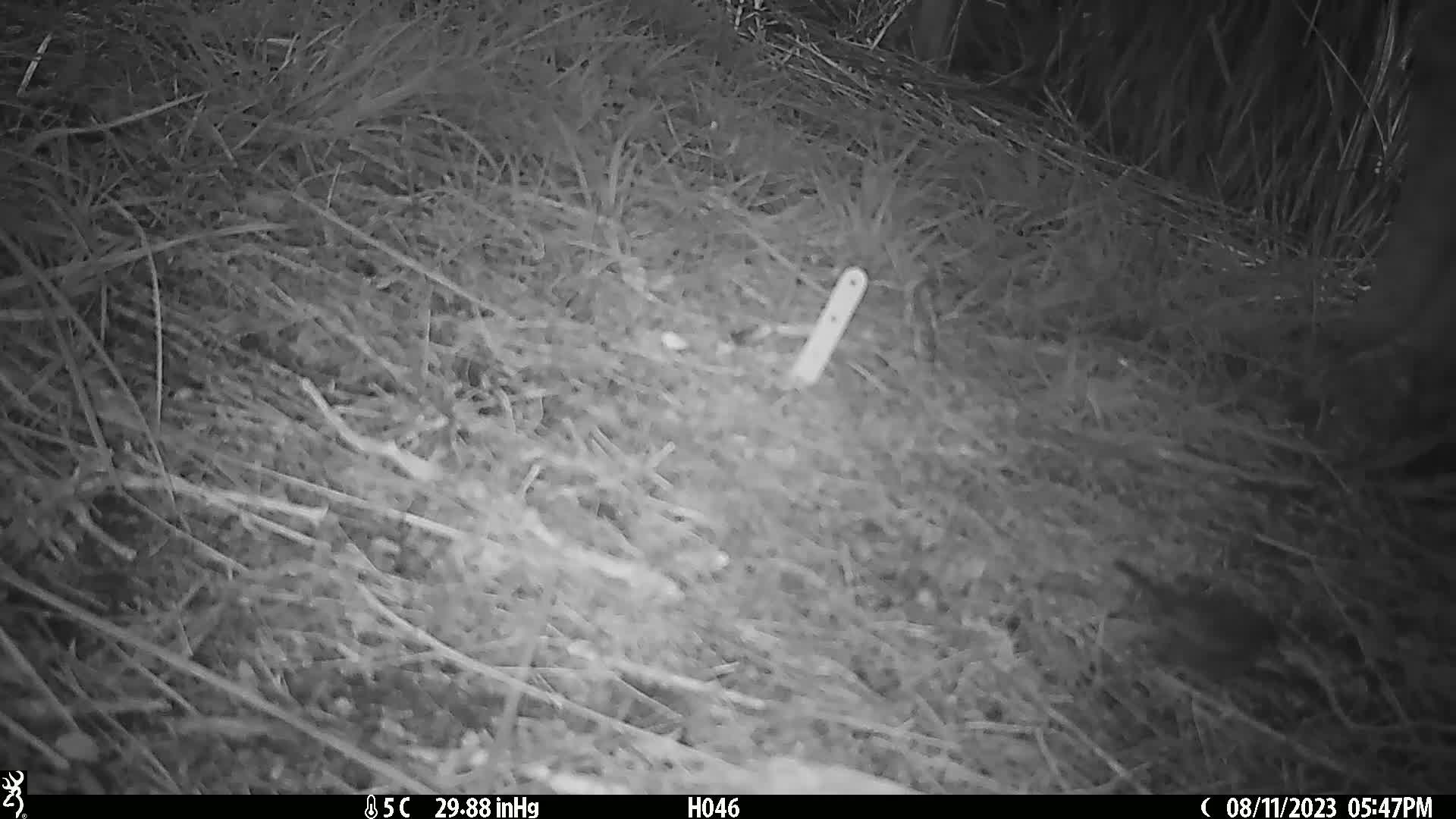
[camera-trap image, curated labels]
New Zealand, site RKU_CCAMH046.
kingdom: Animalia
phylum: Chordata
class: Aves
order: Passeriformes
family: Prunellidae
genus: Prunella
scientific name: Prunella modularis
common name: dunnock